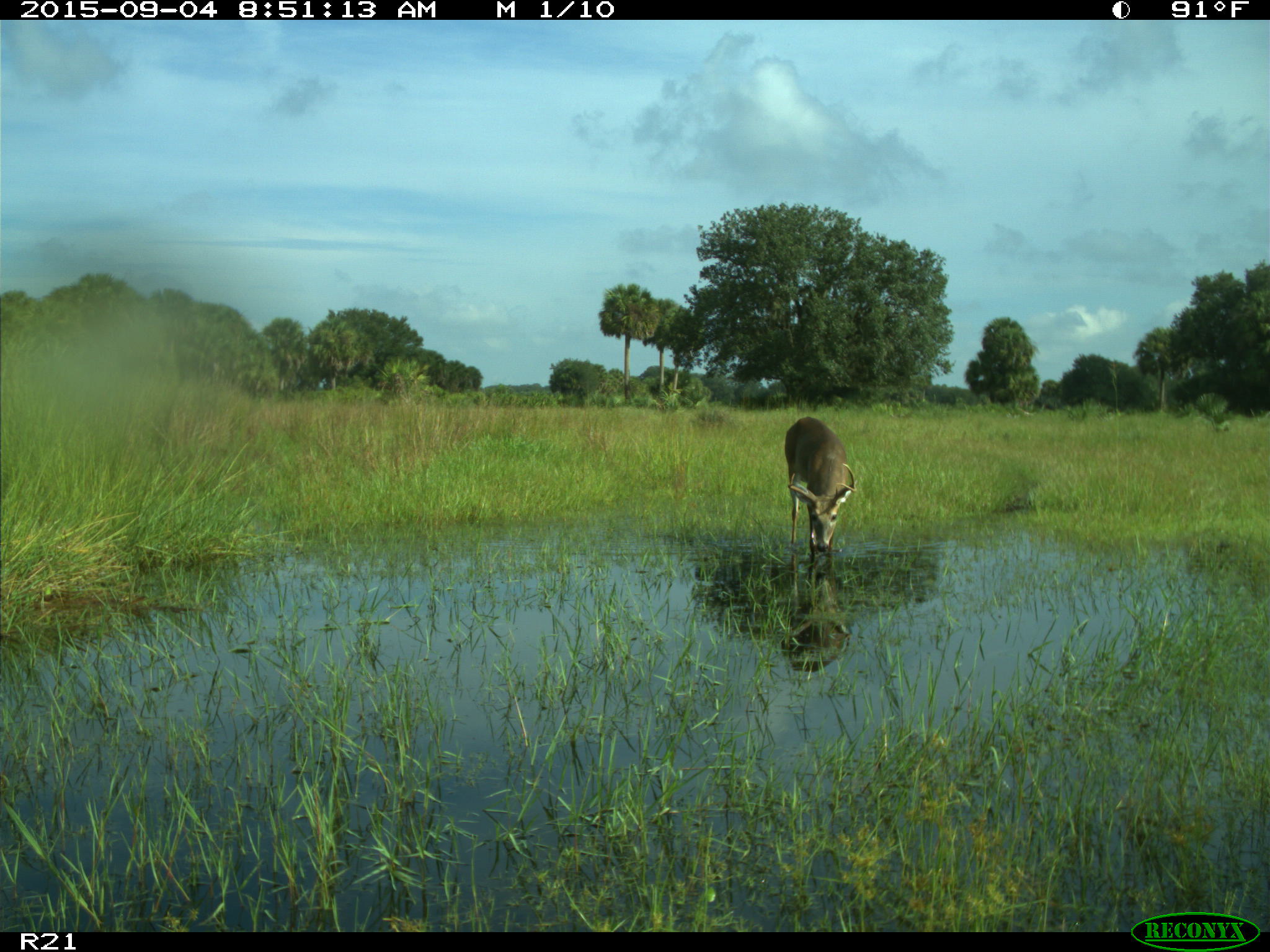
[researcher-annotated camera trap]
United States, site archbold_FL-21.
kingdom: Animalia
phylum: Chordata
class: Mammalia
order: Artiodactyla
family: Cervidae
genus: Odocoileus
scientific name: Odocoileus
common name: deer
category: unidentified deer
Unidentified deer (deer) (Odocoileus).